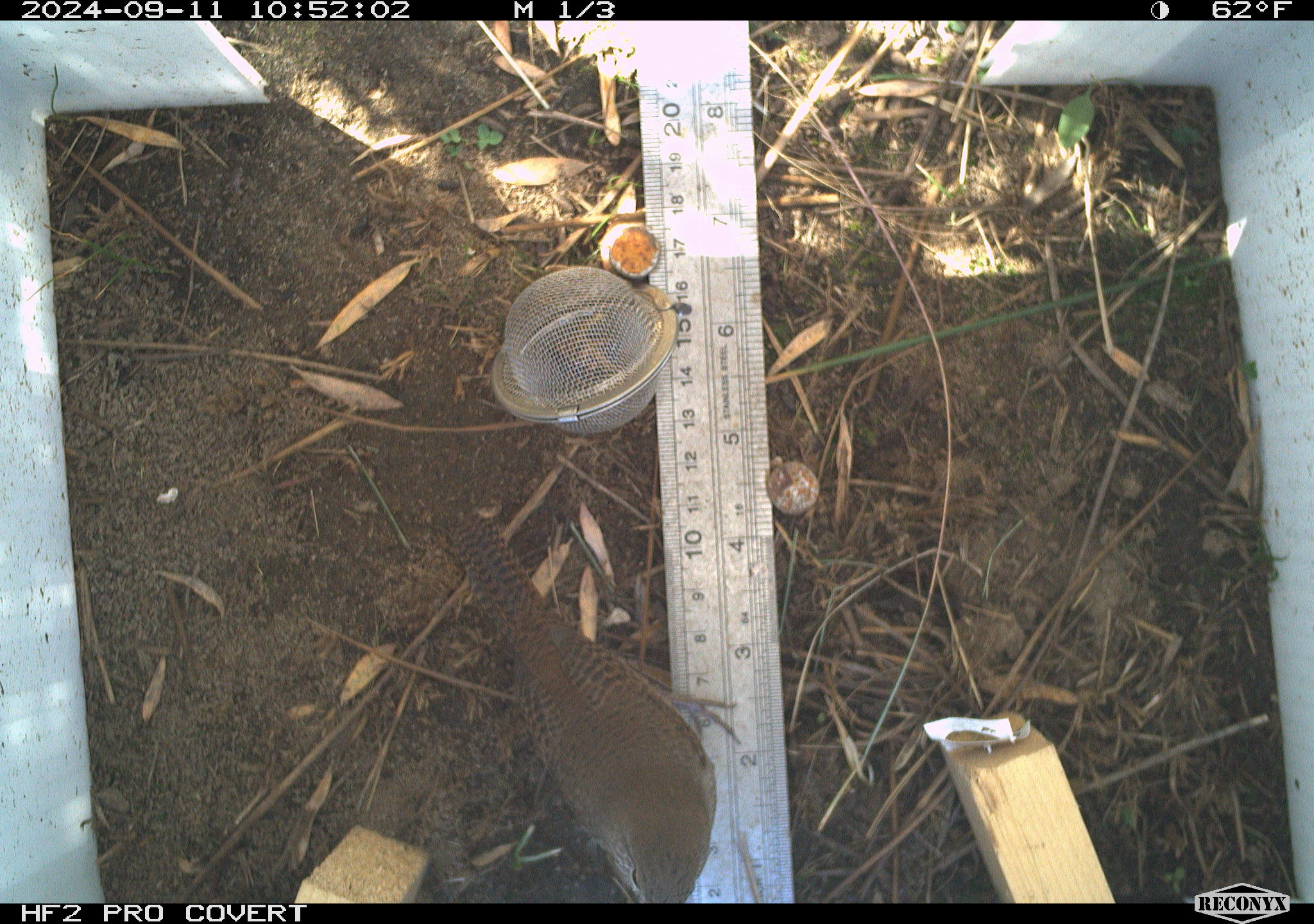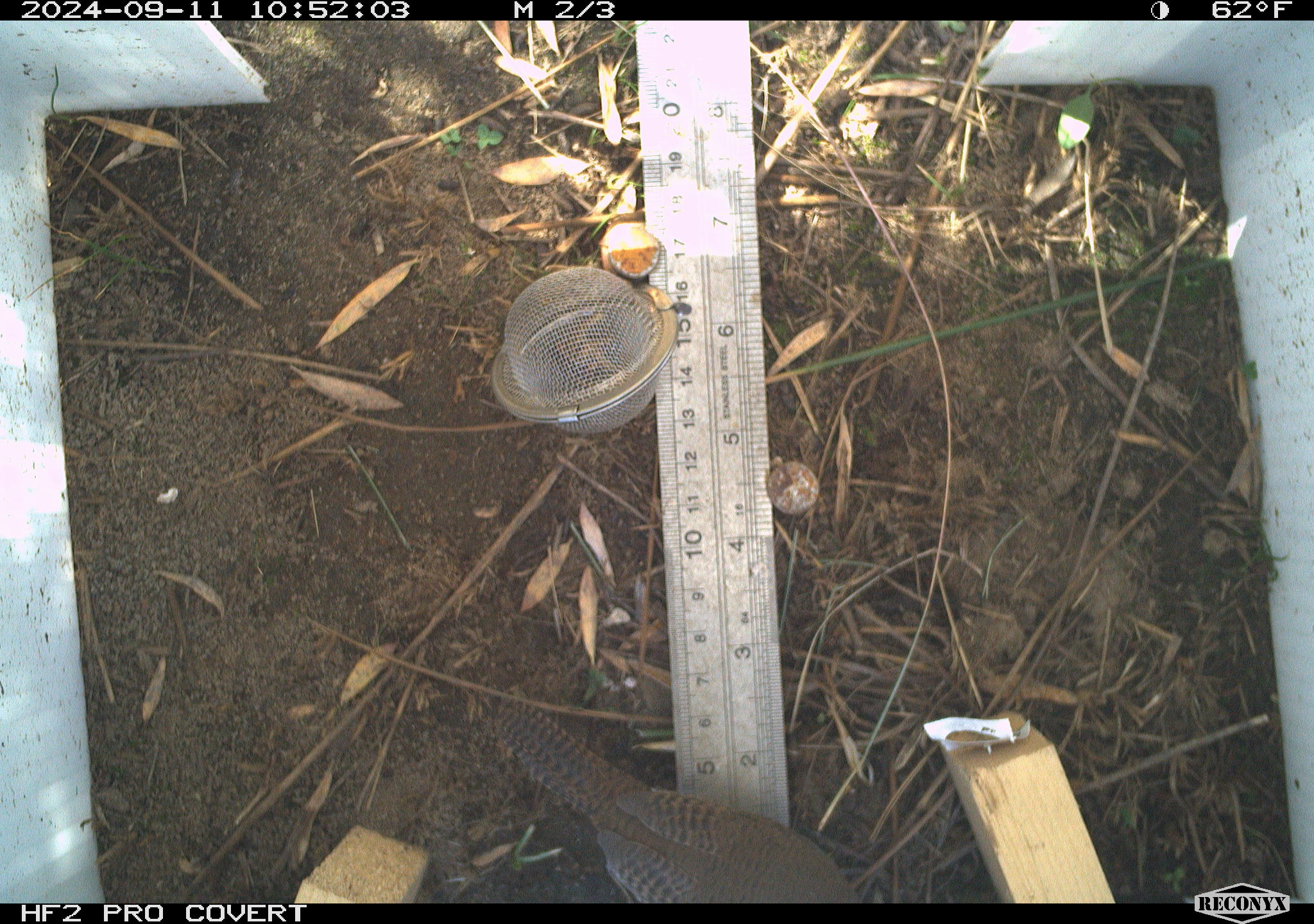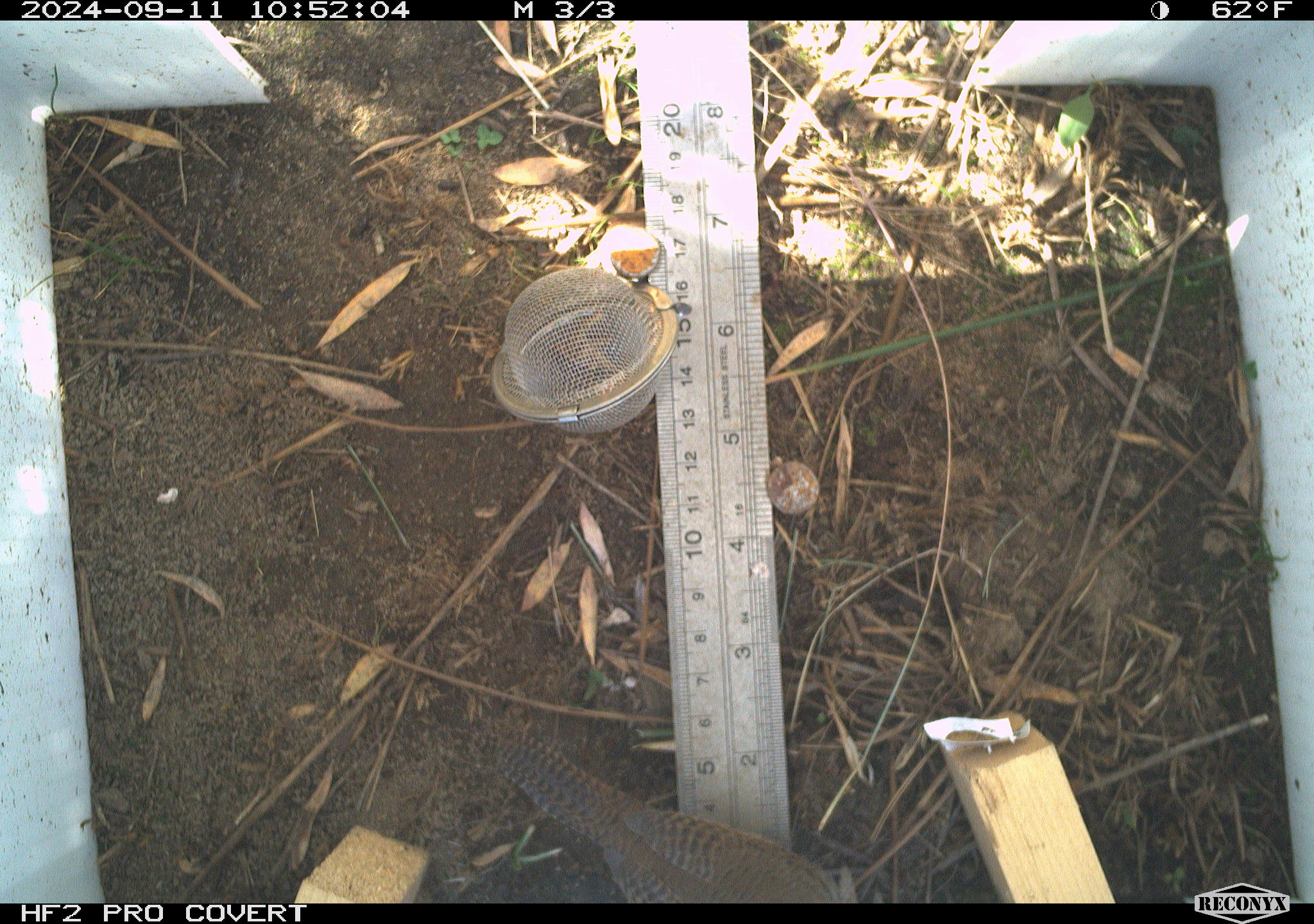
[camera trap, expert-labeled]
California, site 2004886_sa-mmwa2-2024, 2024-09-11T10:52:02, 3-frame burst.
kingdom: Animalia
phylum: Chordata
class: Aves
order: Passeriformes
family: Troglodytidae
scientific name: Troglodytidae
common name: wren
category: troglodytidae family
Troglodytidae family (wren) (Troglodytidae).